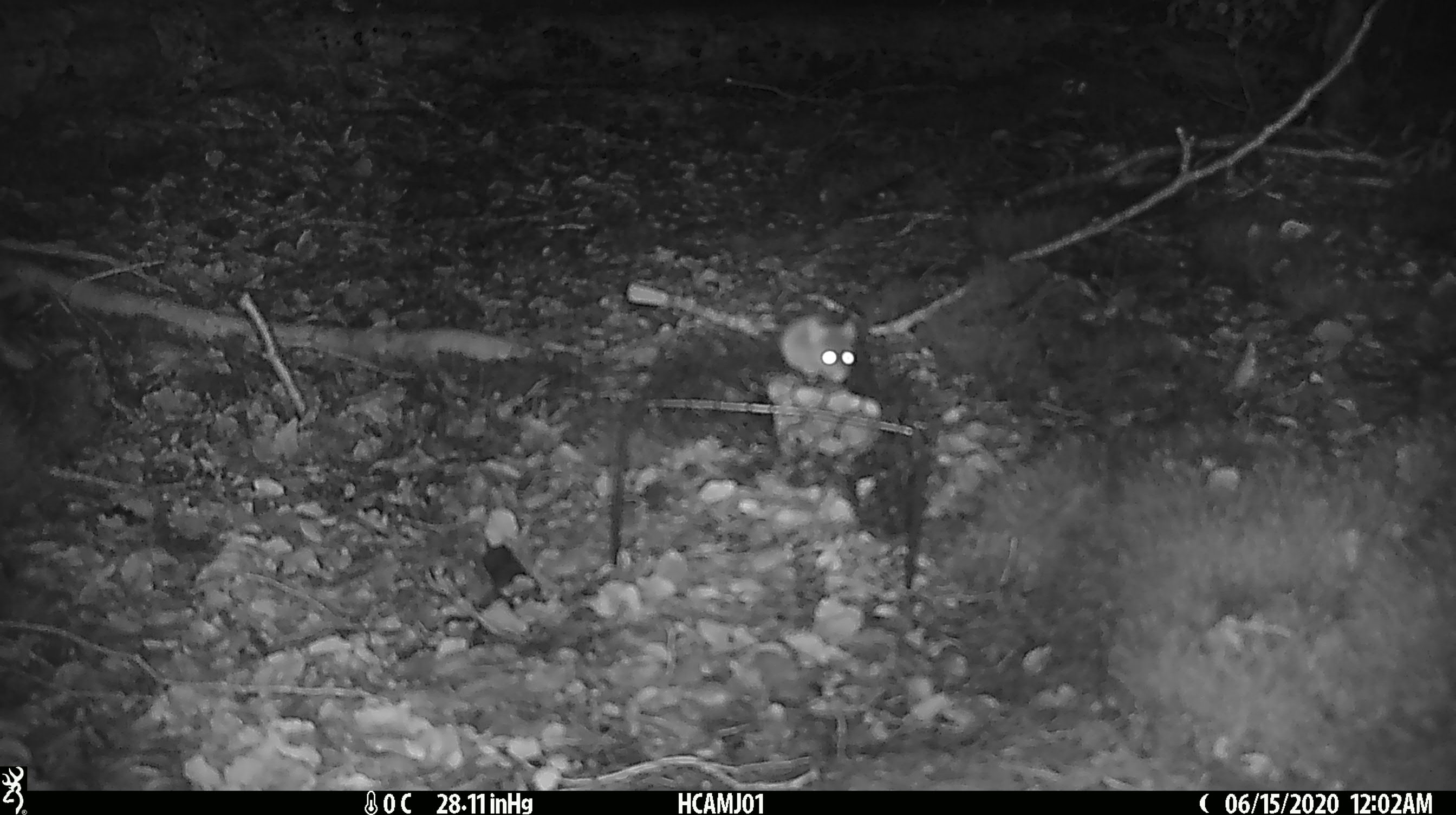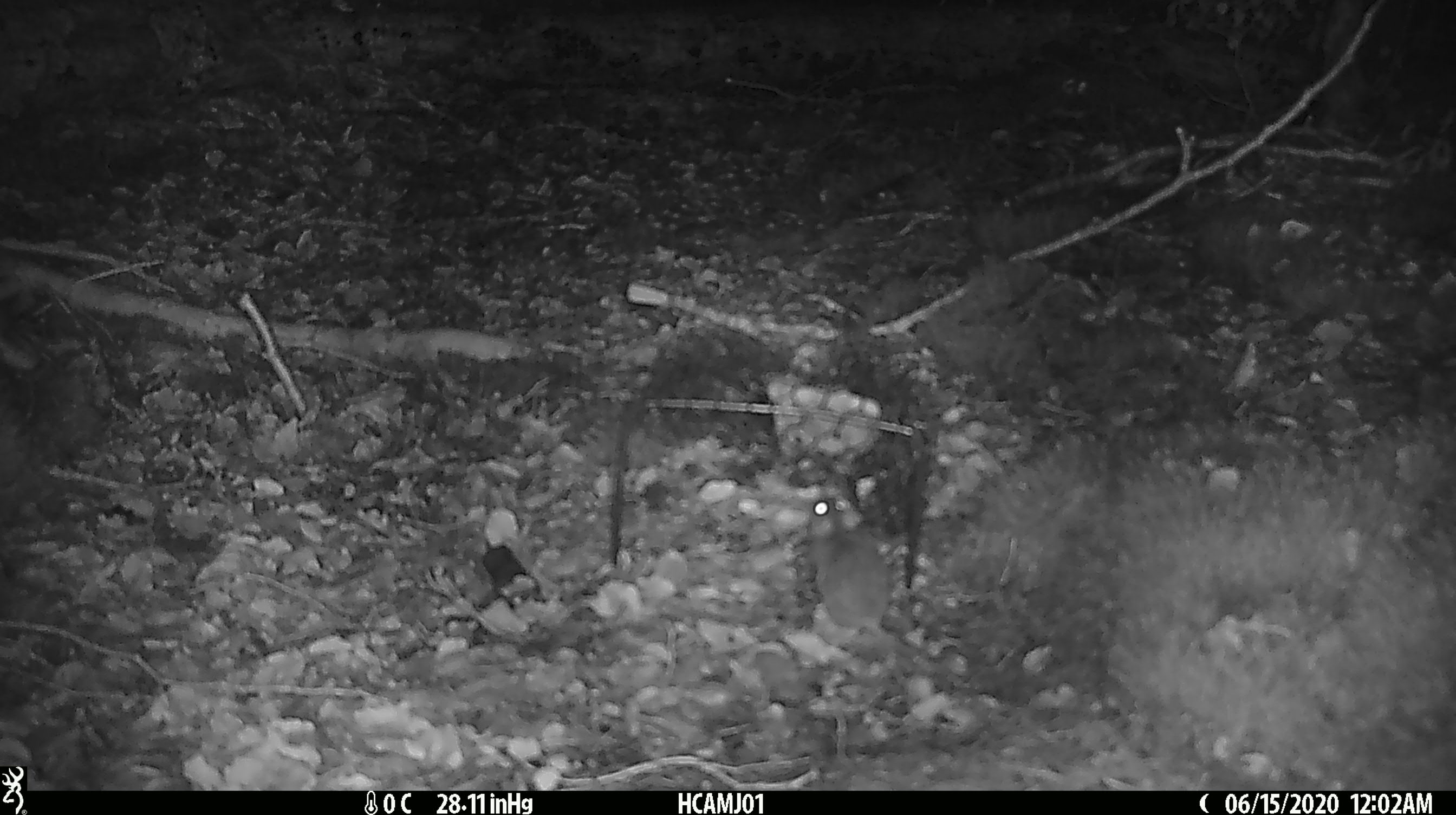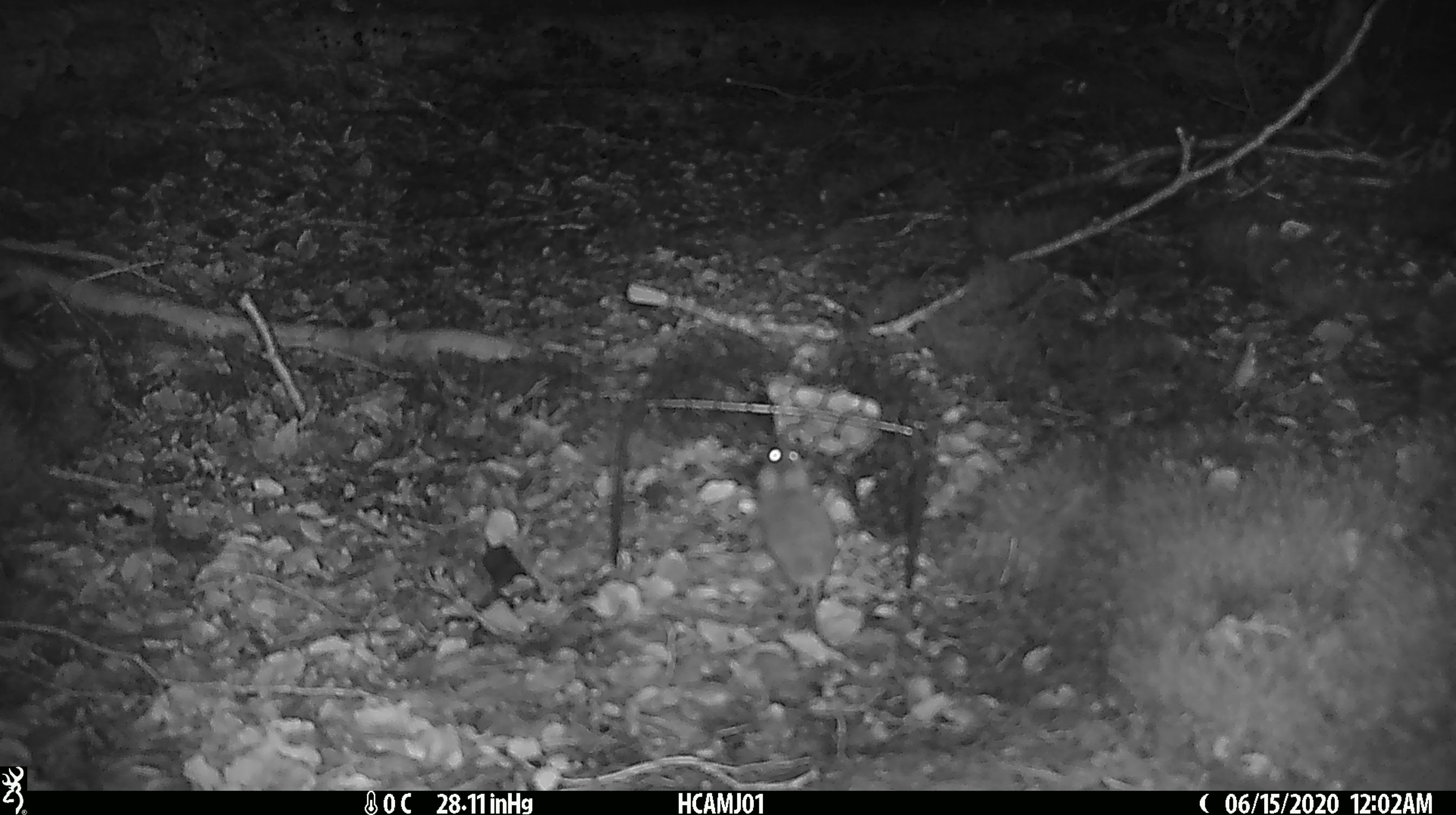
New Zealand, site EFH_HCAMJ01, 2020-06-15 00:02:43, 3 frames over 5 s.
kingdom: Animalia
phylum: Chordata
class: Mammalia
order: Rodentia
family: Muridae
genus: Mus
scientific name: Mus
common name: mouse